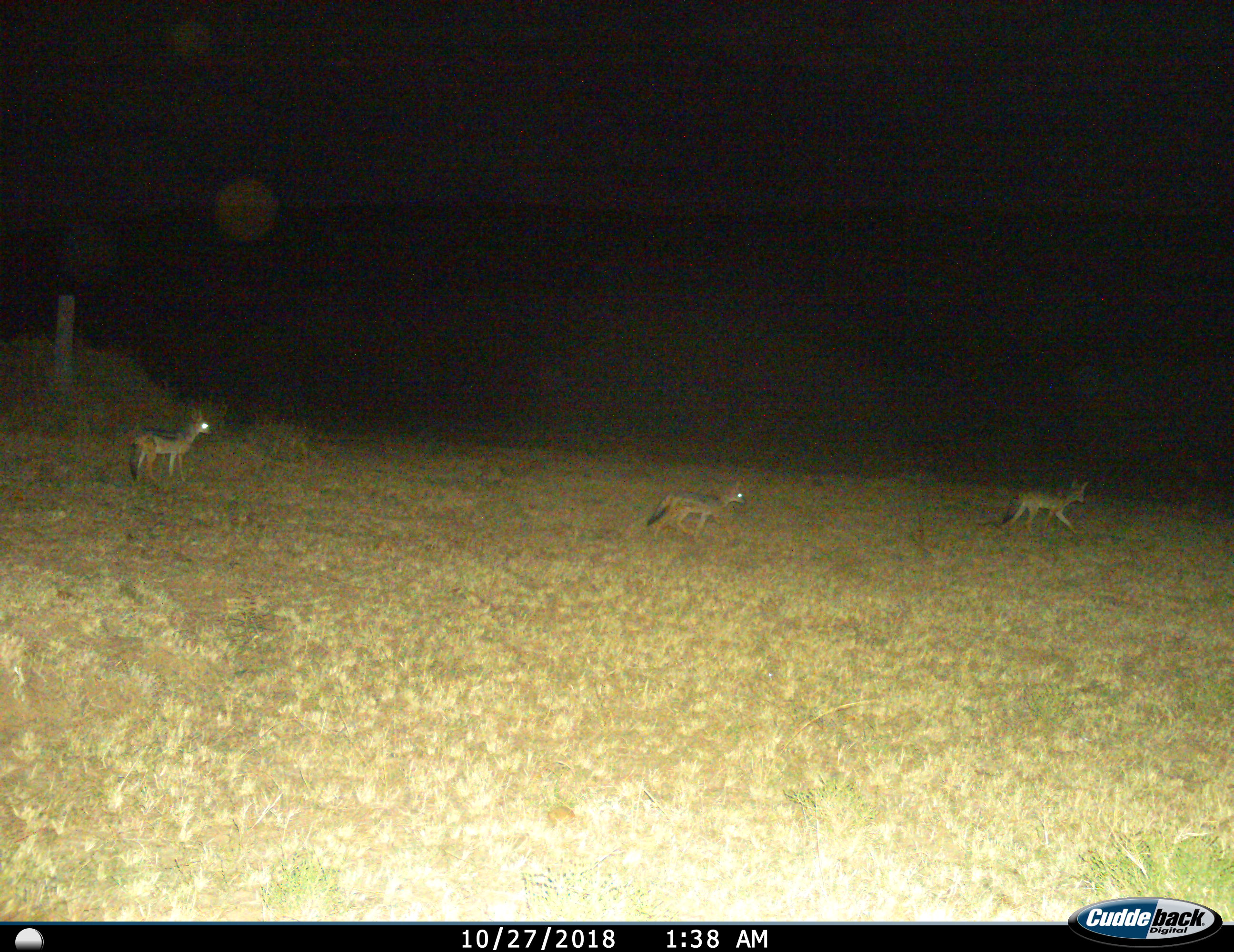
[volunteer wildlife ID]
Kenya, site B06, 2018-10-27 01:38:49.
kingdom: Animalia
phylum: Chordata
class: Mammalia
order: Carnivora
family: Canidae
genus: Lupulella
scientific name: Lupulella mesomelas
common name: black-backed jackal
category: jackalblackbacked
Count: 3.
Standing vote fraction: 11%.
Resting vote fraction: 0%.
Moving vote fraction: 100%.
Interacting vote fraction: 0%.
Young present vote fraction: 22%.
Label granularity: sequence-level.